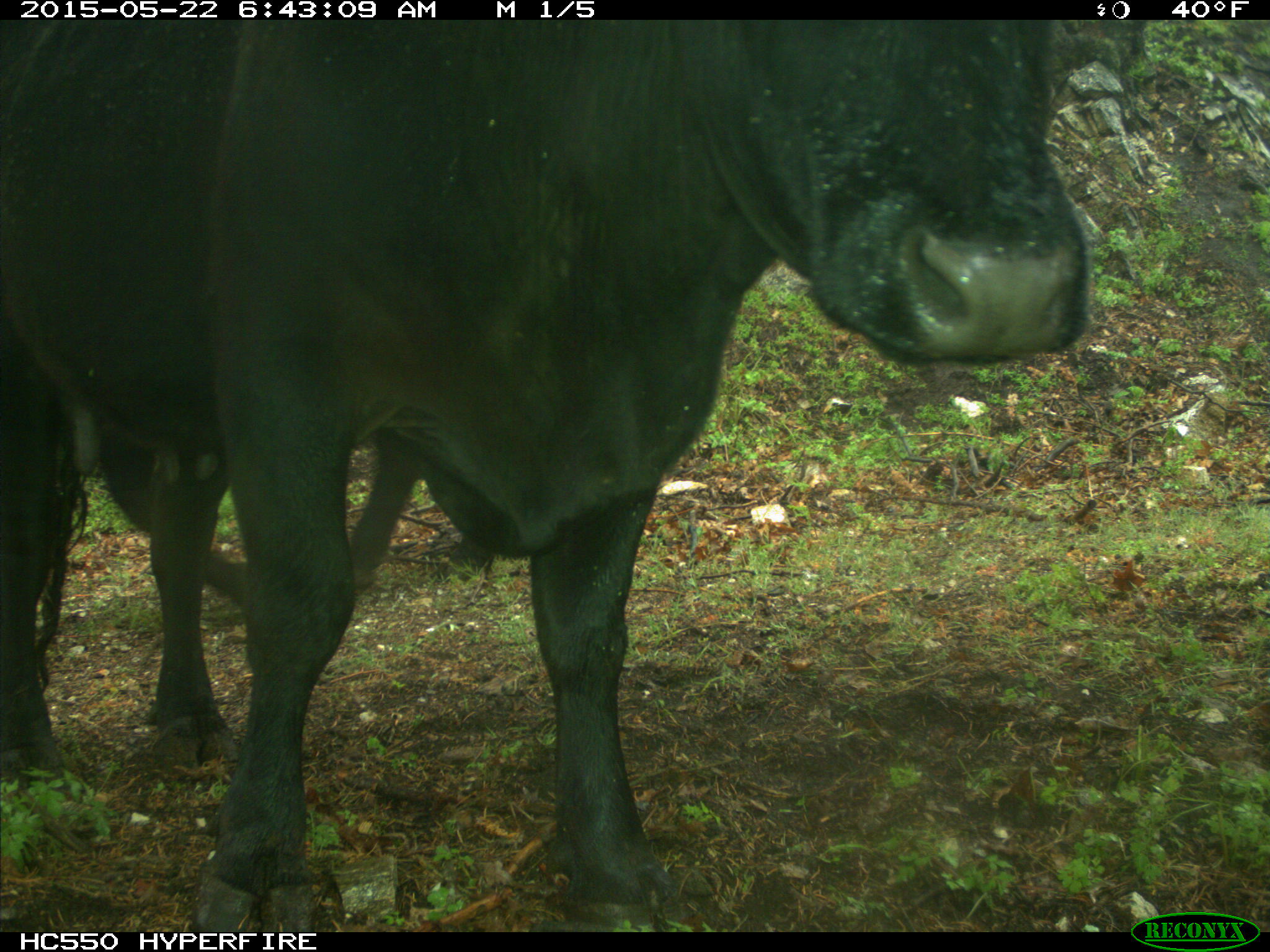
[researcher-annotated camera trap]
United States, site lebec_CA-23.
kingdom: Animalia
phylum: Chordata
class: Mammalia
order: Artiodactyla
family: Bovidae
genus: Bos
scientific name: Bos taurus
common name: domestic cow